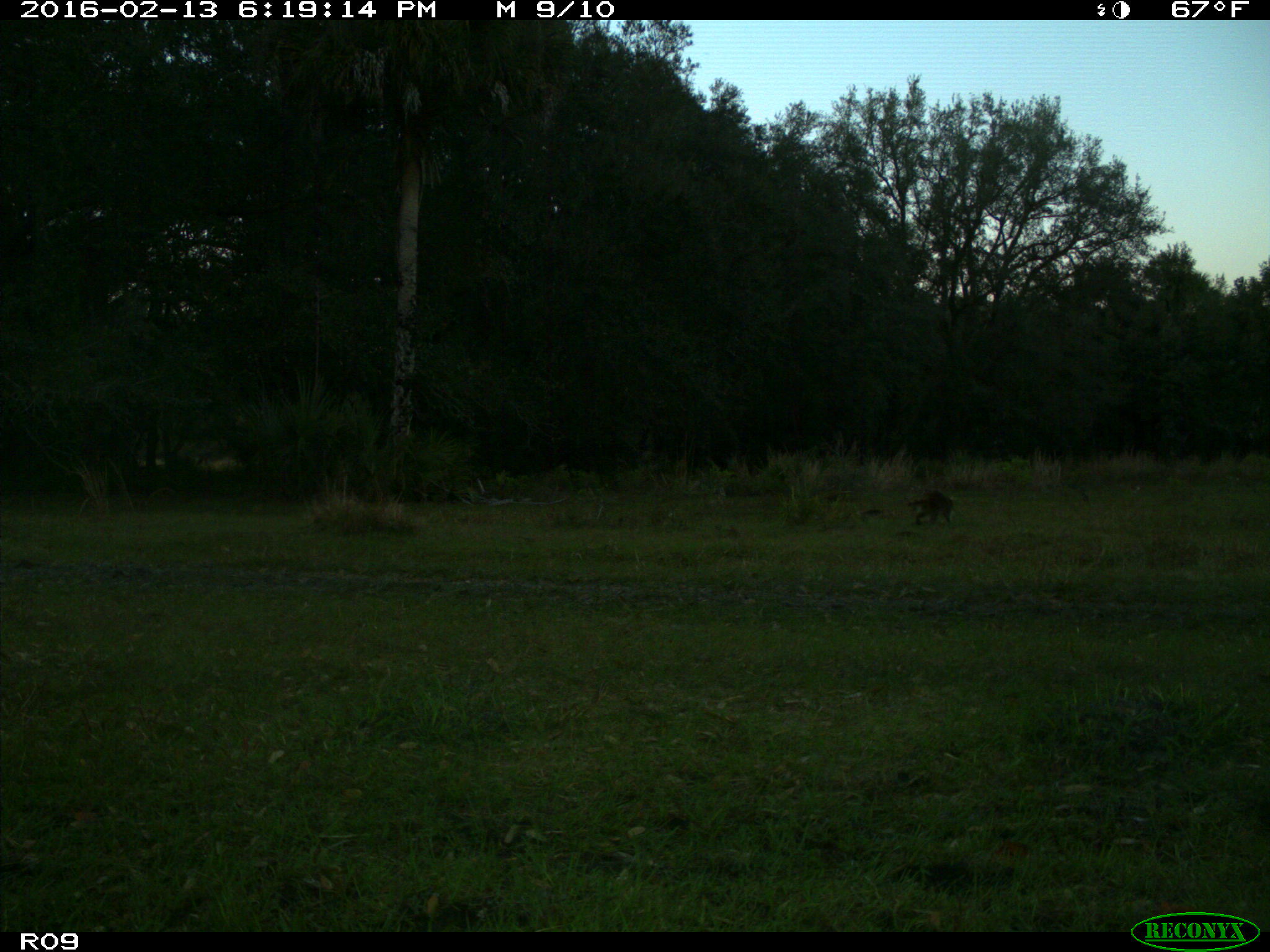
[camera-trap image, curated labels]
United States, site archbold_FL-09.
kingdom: Animalia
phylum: Chordata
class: Mammalia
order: Carnivora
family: Procyonidae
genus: Procyon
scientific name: Procyon lotor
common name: common raccoon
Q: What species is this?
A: Procyon lotor (common raccoon).